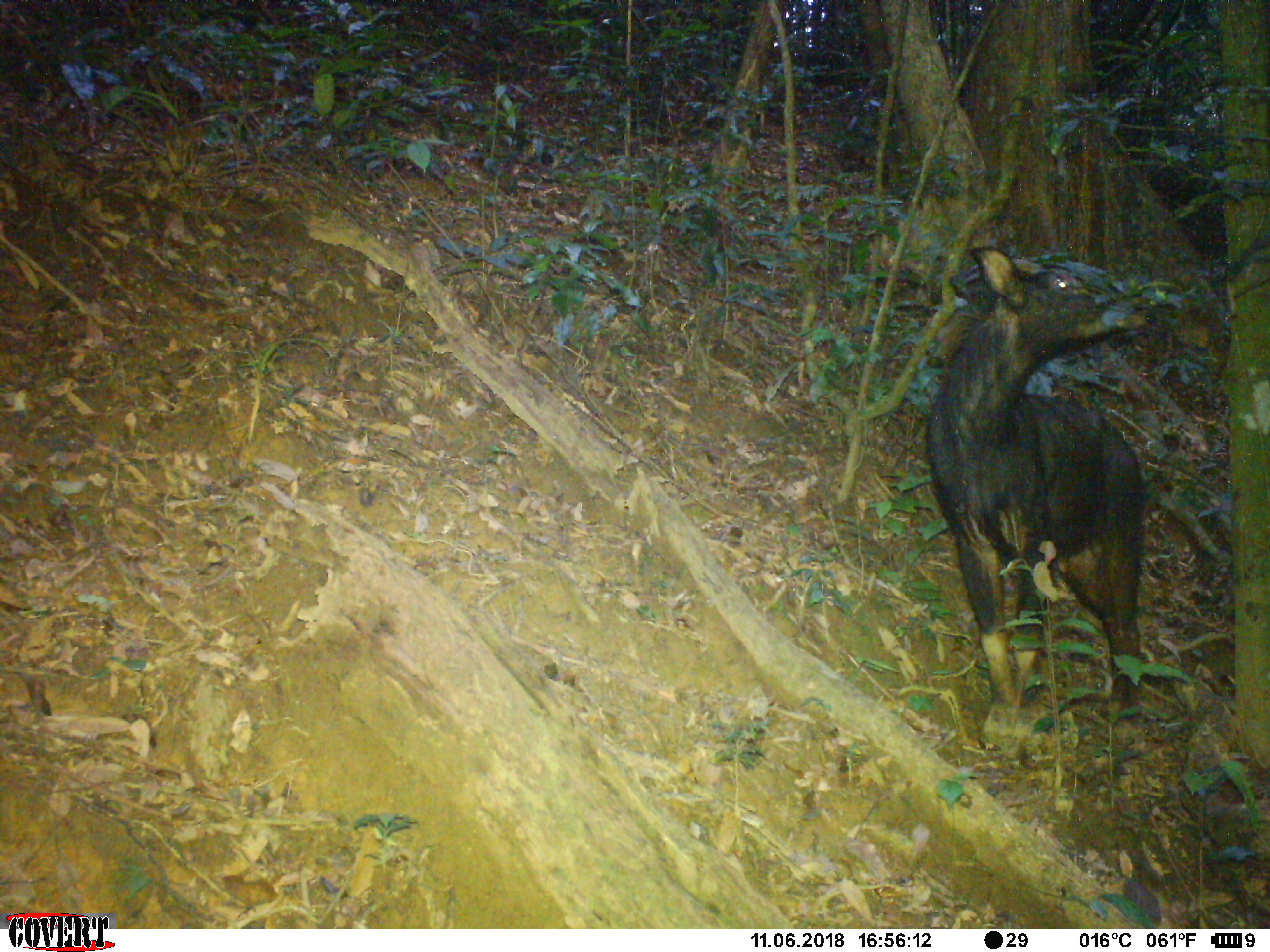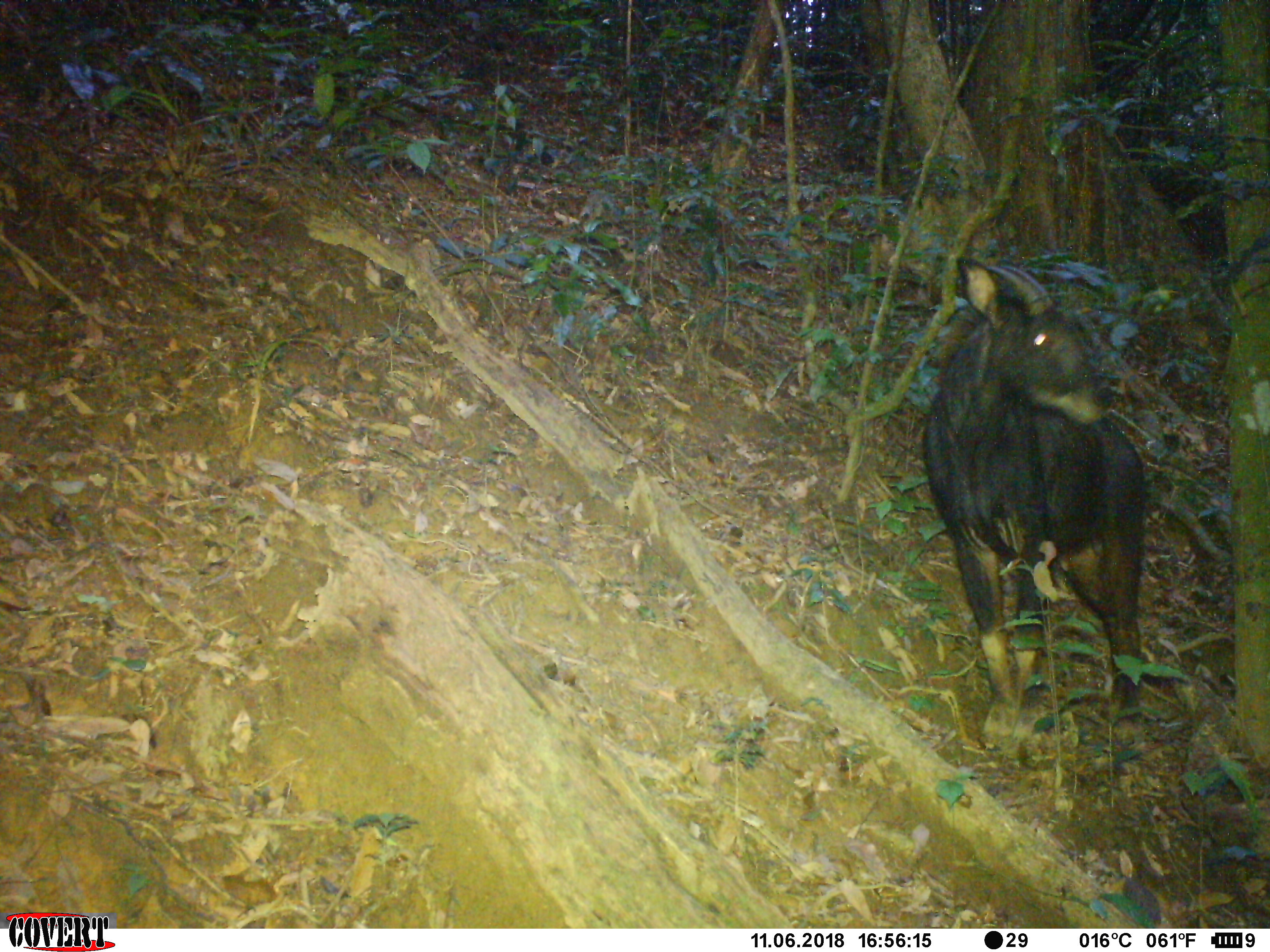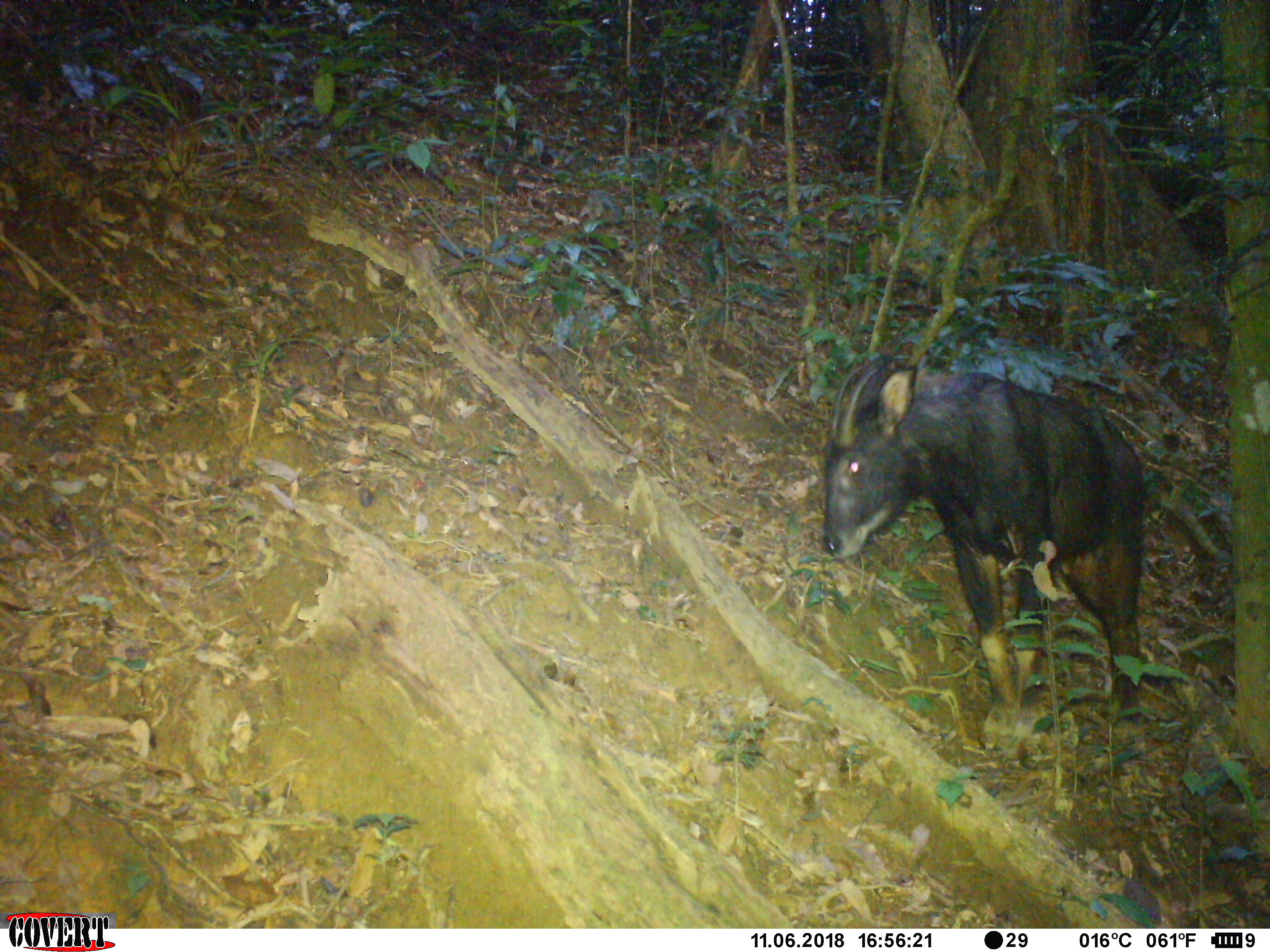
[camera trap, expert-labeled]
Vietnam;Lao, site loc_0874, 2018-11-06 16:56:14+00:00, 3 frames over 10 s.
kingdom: Animalia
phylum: Chordata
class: Mammalia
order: Artiodactyla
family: Bovidae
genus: Capricornis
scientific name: Capricornis sumatraensis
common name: chinese serow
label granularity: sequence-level